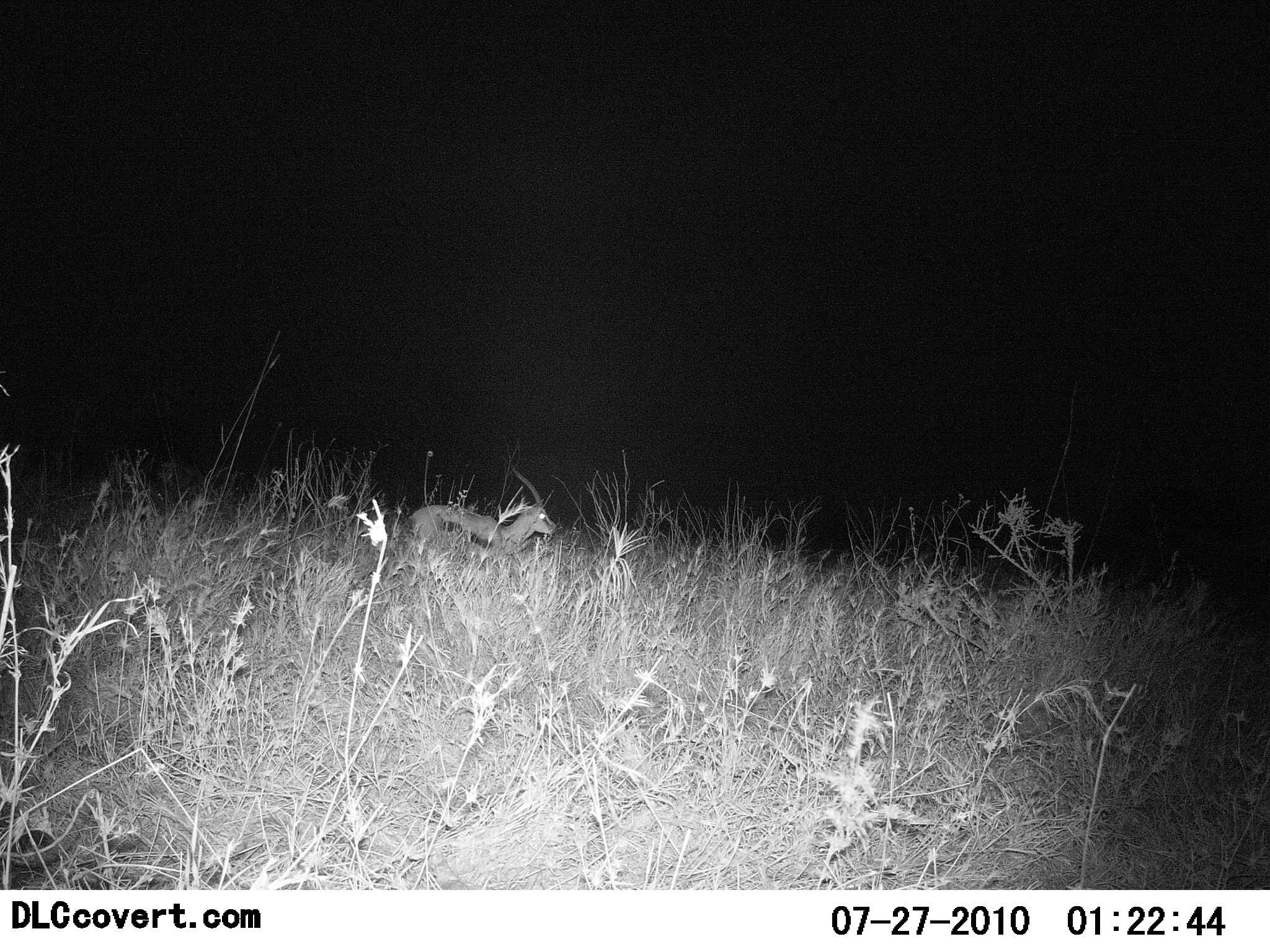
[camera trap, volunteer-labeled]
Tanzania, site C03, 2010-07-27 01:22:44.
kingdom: Animalia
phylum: Chordata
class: Mammalia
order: Artiodactyla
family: Bovidae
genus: Eudorcas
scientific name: Eudorcas thomsonii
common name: thomson's gazelle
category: gazellethomsons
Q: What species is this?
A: Gazellethomsons (thomson's gazelle) (Eudorcas thomsonii).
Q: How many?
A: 1.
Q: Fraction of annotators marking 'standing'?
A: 68%.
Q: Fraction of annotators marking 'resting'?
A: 14%.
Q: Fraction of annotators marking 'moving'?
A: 18%.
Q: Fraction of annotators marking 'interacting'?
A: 0%.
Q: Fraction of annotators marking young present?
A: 0%.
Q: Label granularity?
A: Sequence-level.